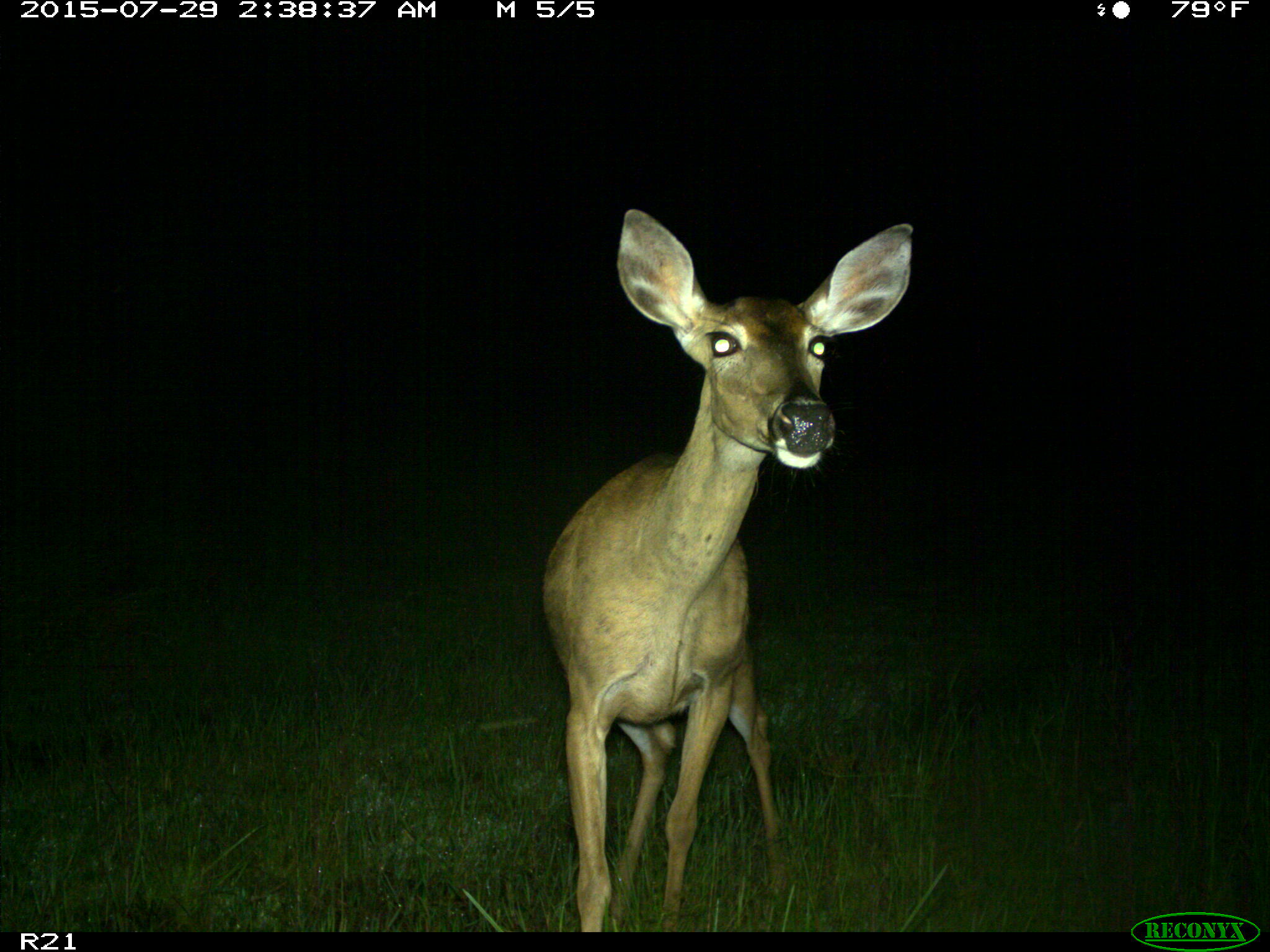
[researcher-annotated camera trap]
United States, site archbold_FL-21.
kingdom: Animalia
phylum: Chordata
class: Mammalia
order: Artiodactyla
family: Cervidae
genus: Odocoileus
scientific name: Odocoileus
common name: deer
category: unidentified deer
Unidentified deer (deer) (Odocoileus).